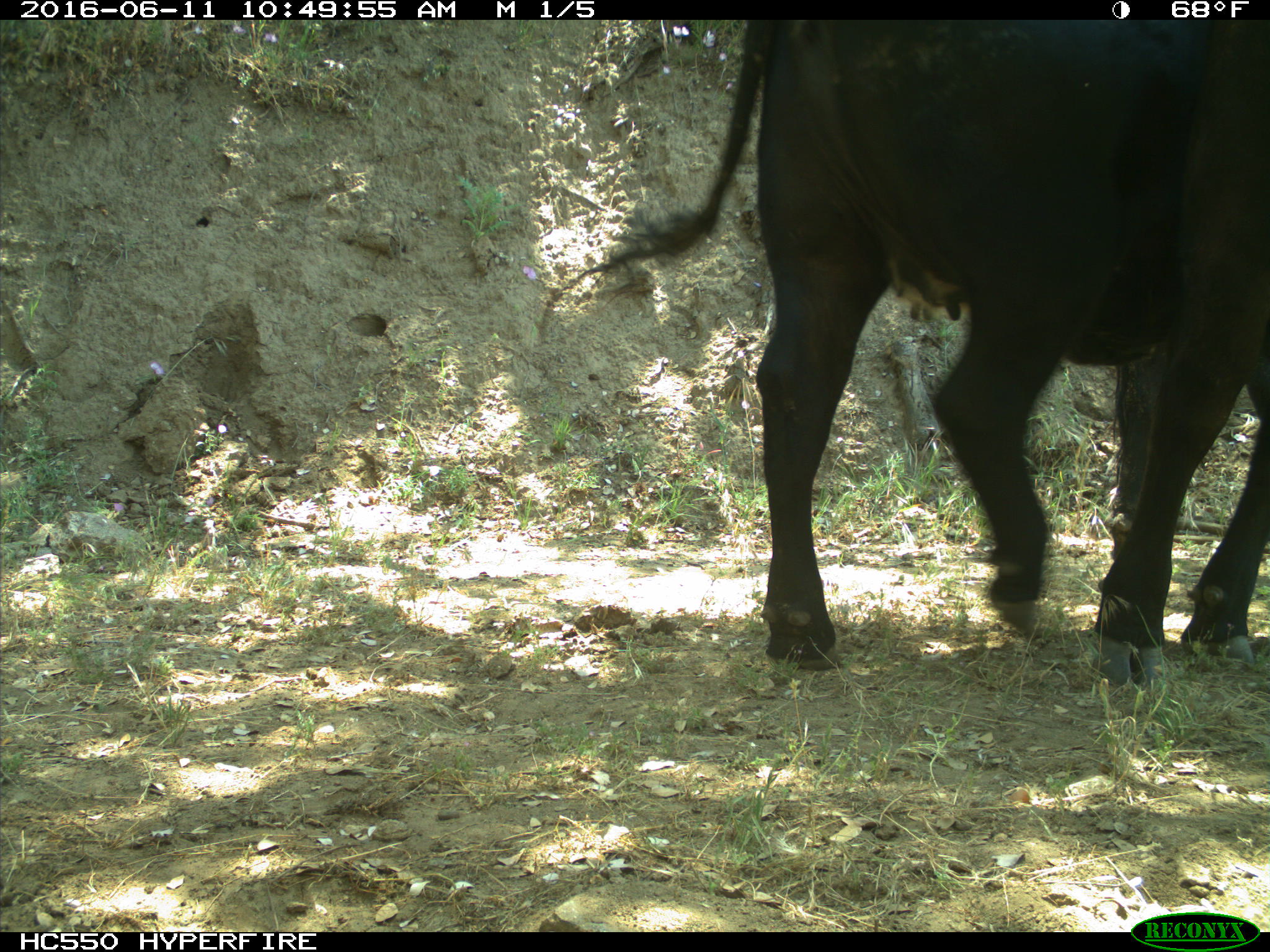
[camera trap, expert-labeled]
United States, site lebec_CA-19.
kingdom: Animalia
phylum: Chordata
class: Mammalia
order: Artiodactyla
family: Bovidae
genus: Bos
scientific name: Bos taurus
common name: domestic cow